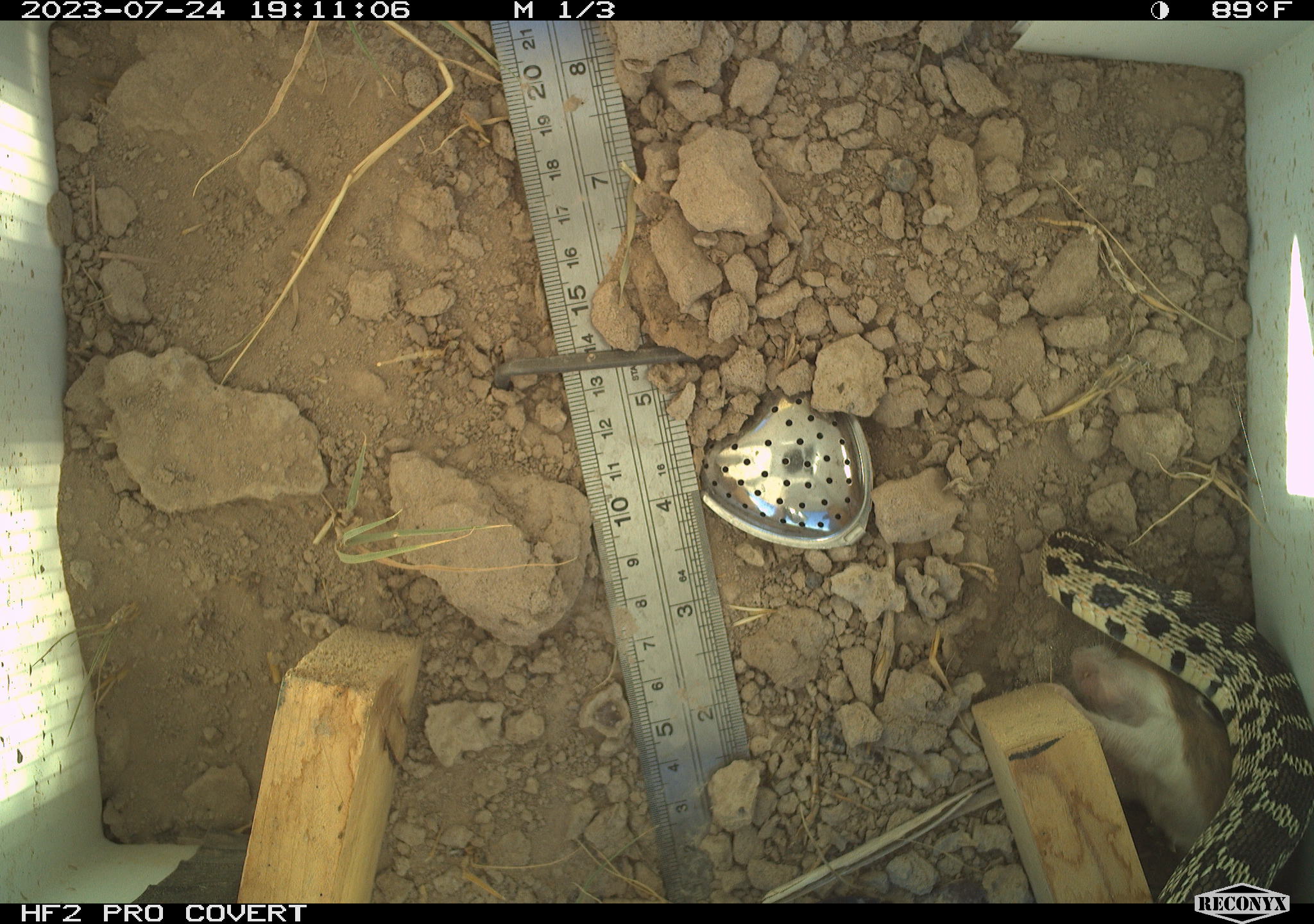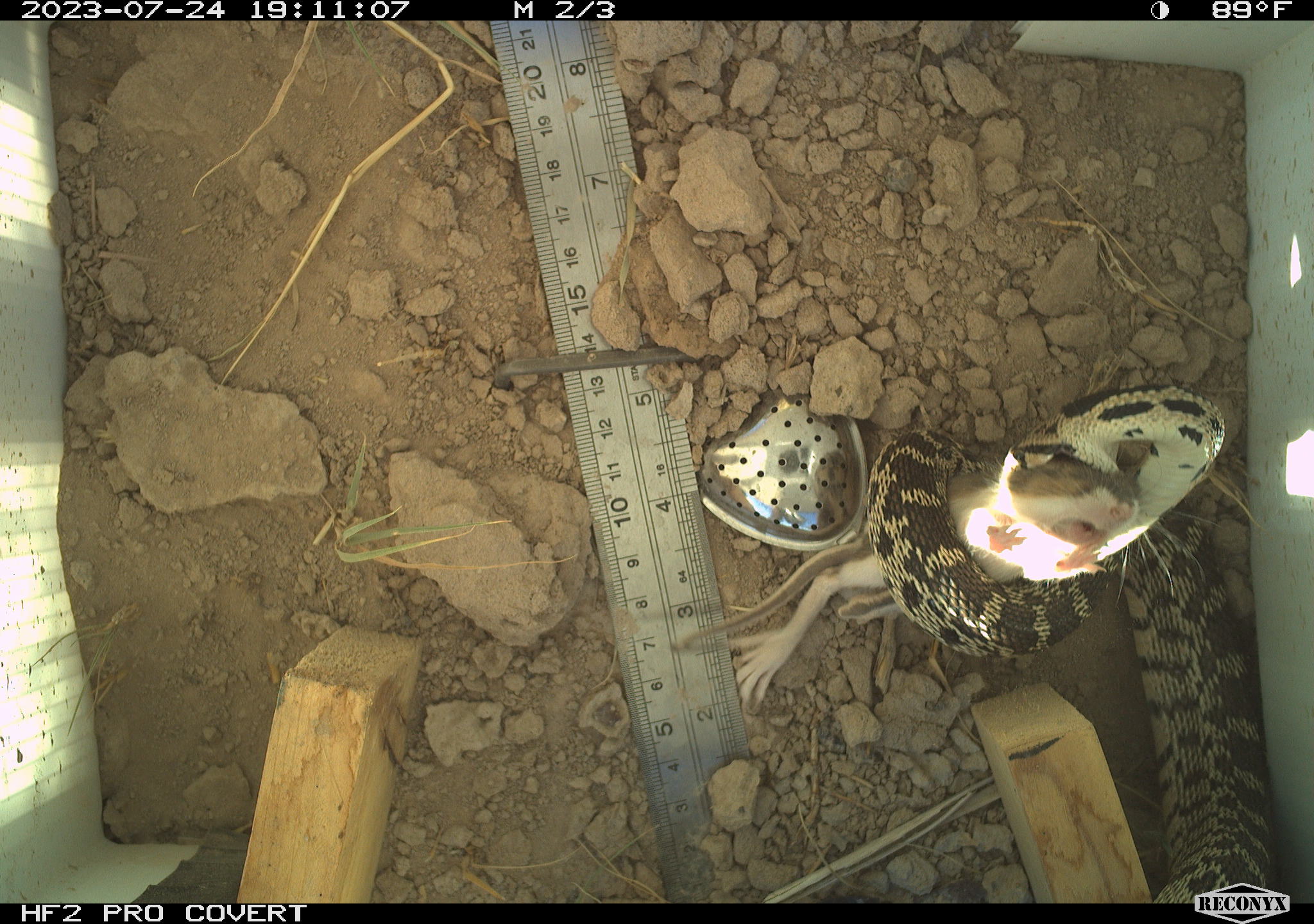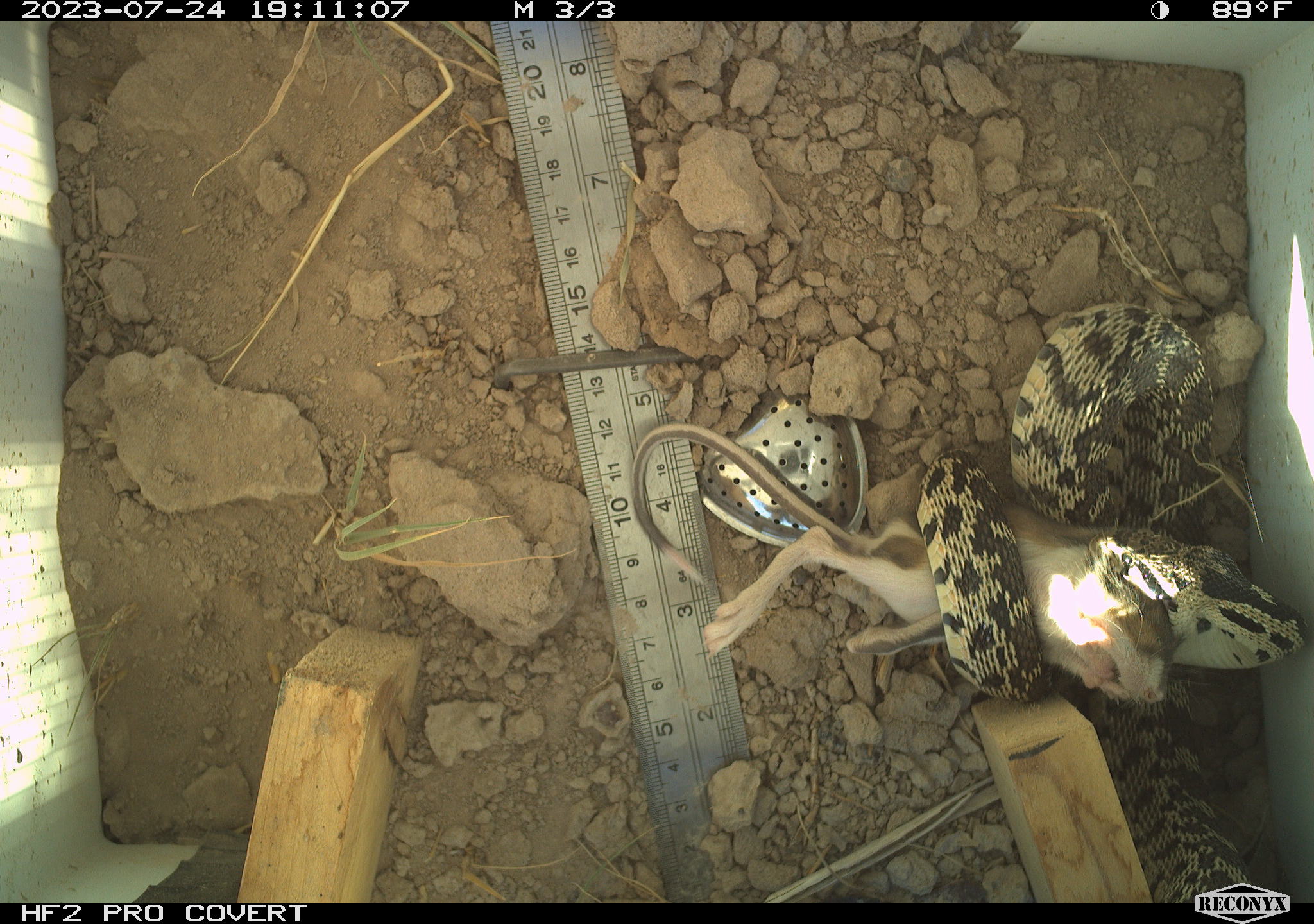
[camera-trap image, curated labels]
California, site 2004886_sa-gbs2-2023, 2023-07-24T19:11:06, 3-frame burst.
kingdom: Animalia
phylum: Chordata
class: Reptilia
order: Squamata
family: Colubridae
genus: Pituophis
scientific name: Pituophis catenifer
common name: gophersnake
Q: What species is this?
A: Gophersnake (Pituophis catenifer).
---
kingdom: Animalia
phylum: Chordata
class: Mammalia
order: Rodentia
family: Heteromyidae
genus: Dipodomys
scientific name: Dipodomys ordii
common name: ord's kangaroo rat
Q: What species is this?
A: Ord's kangaroo rat (Dipodomys ordii).